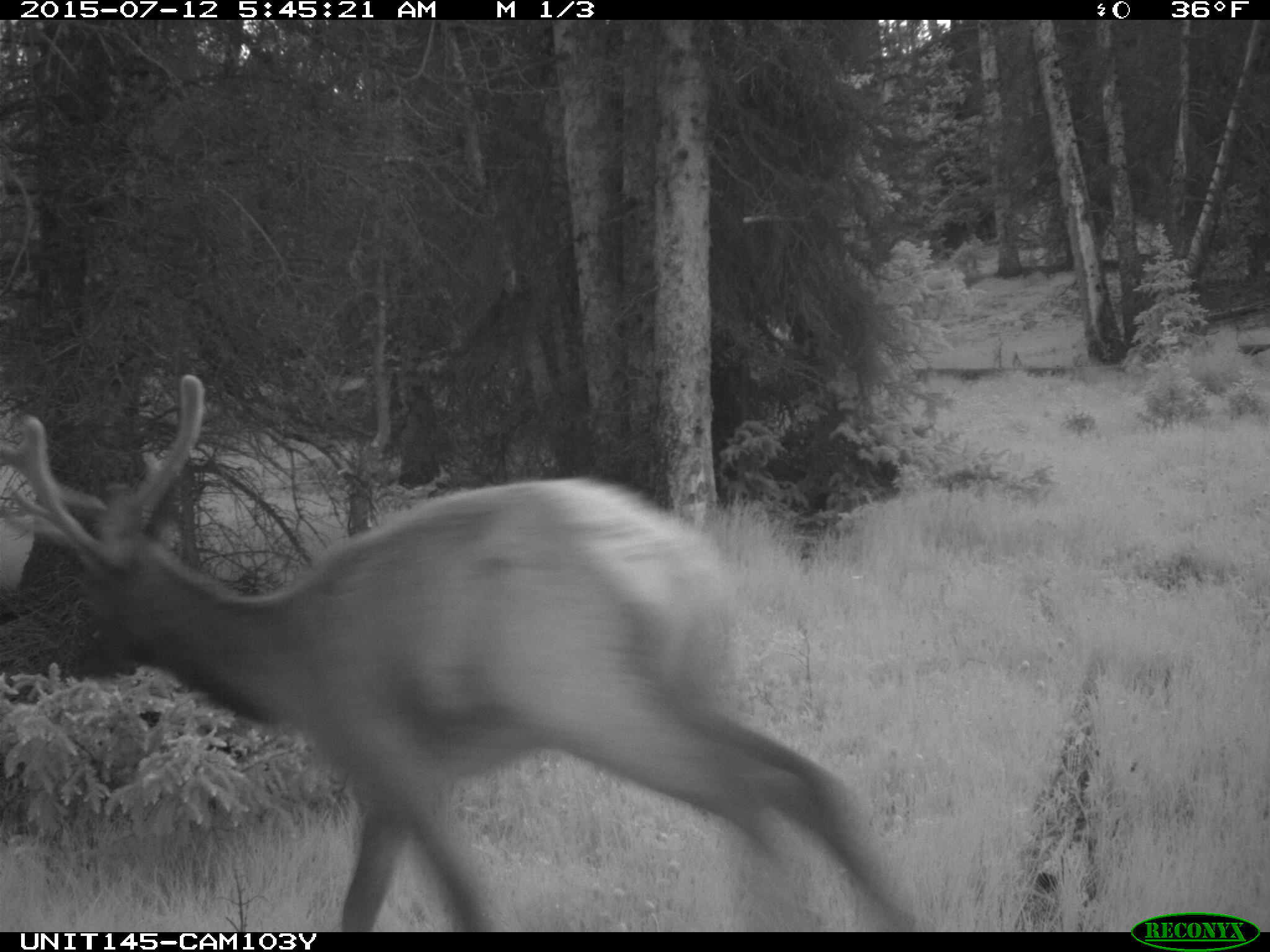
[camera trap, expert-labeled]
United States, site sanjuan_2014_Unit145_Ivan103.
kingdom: Animalia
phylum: Chordata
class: Mammalia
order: Artiodactyla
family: Cervidae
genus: Cervus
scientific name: Cervus elaphus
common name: red deer